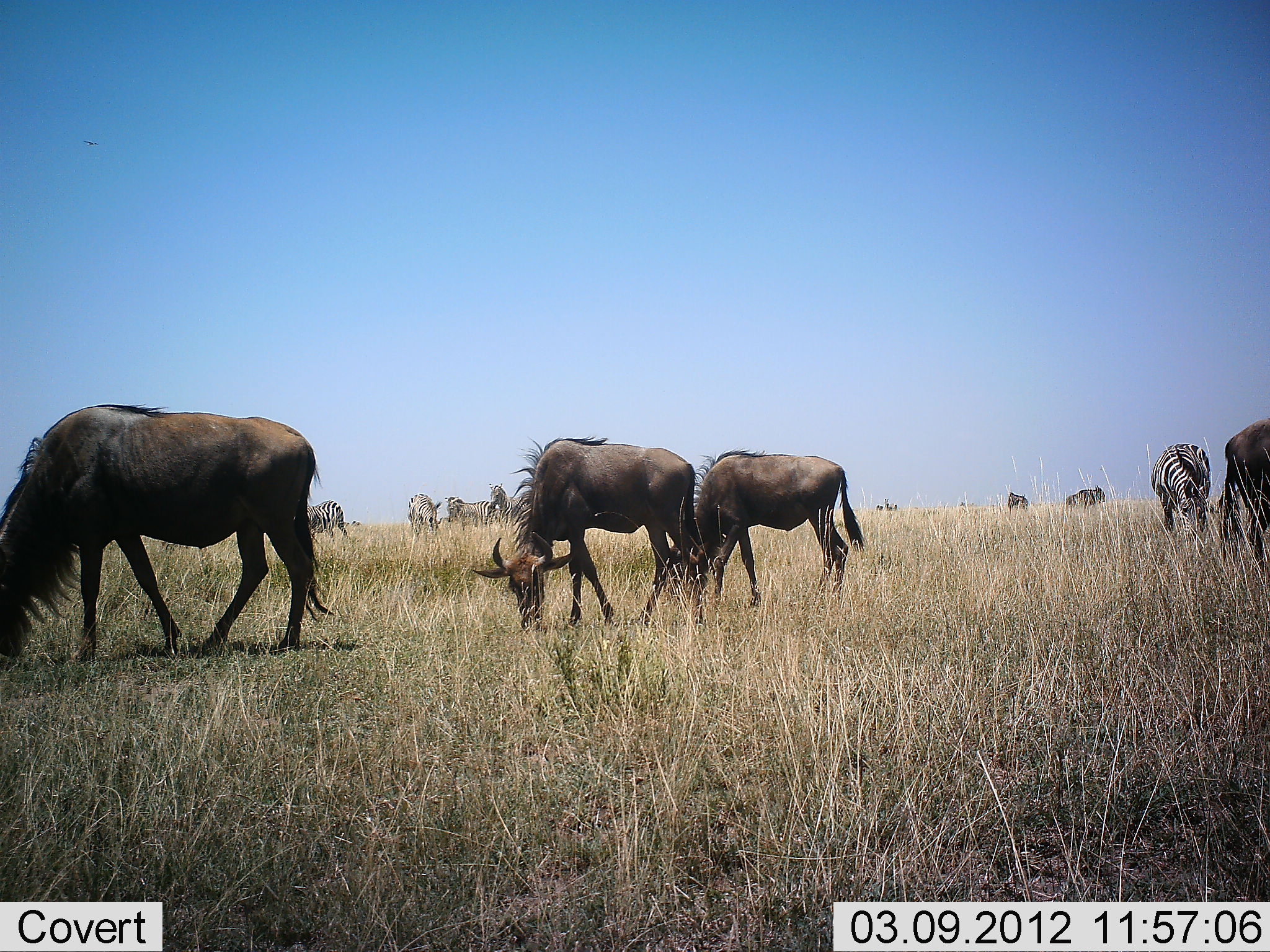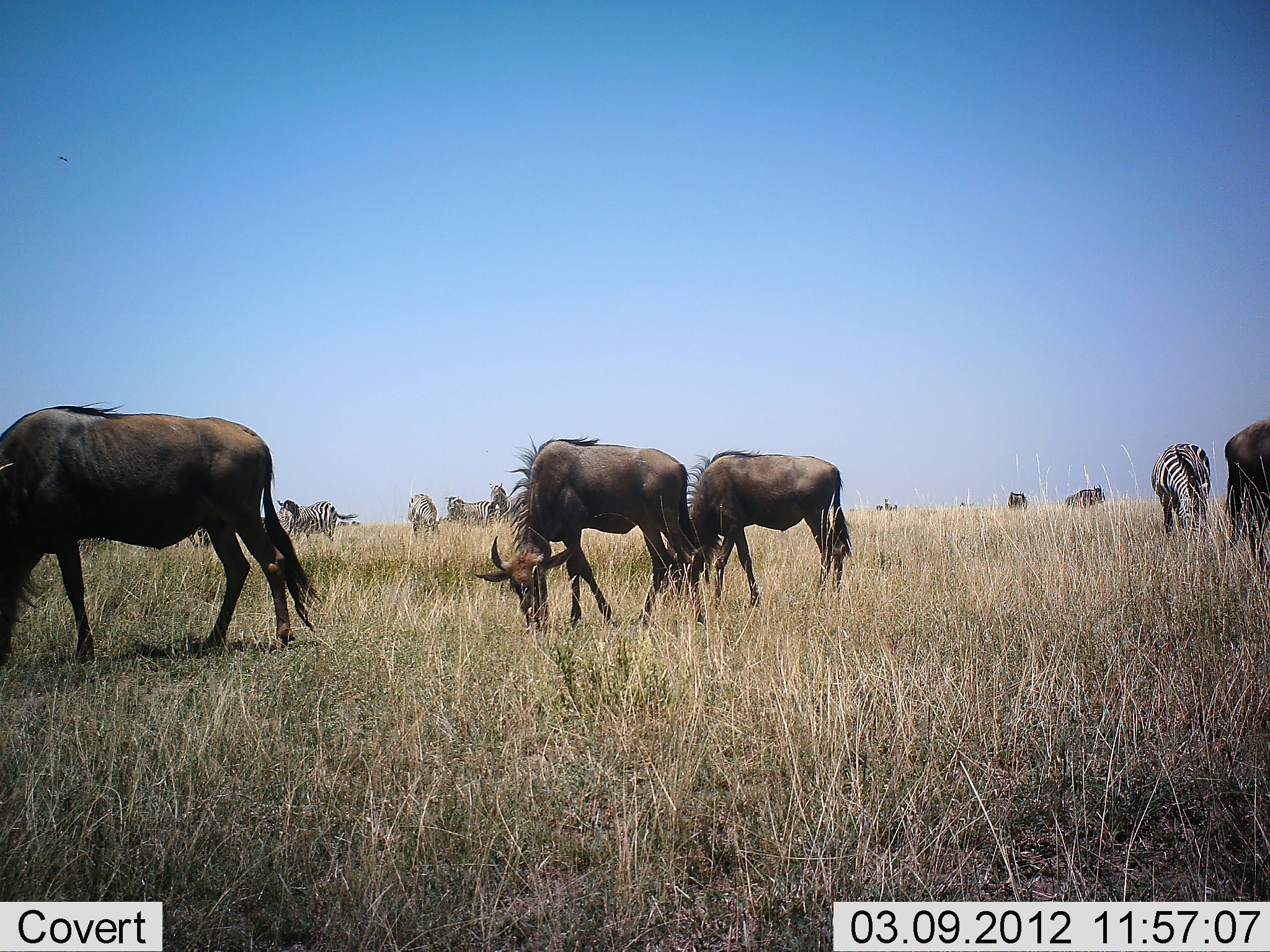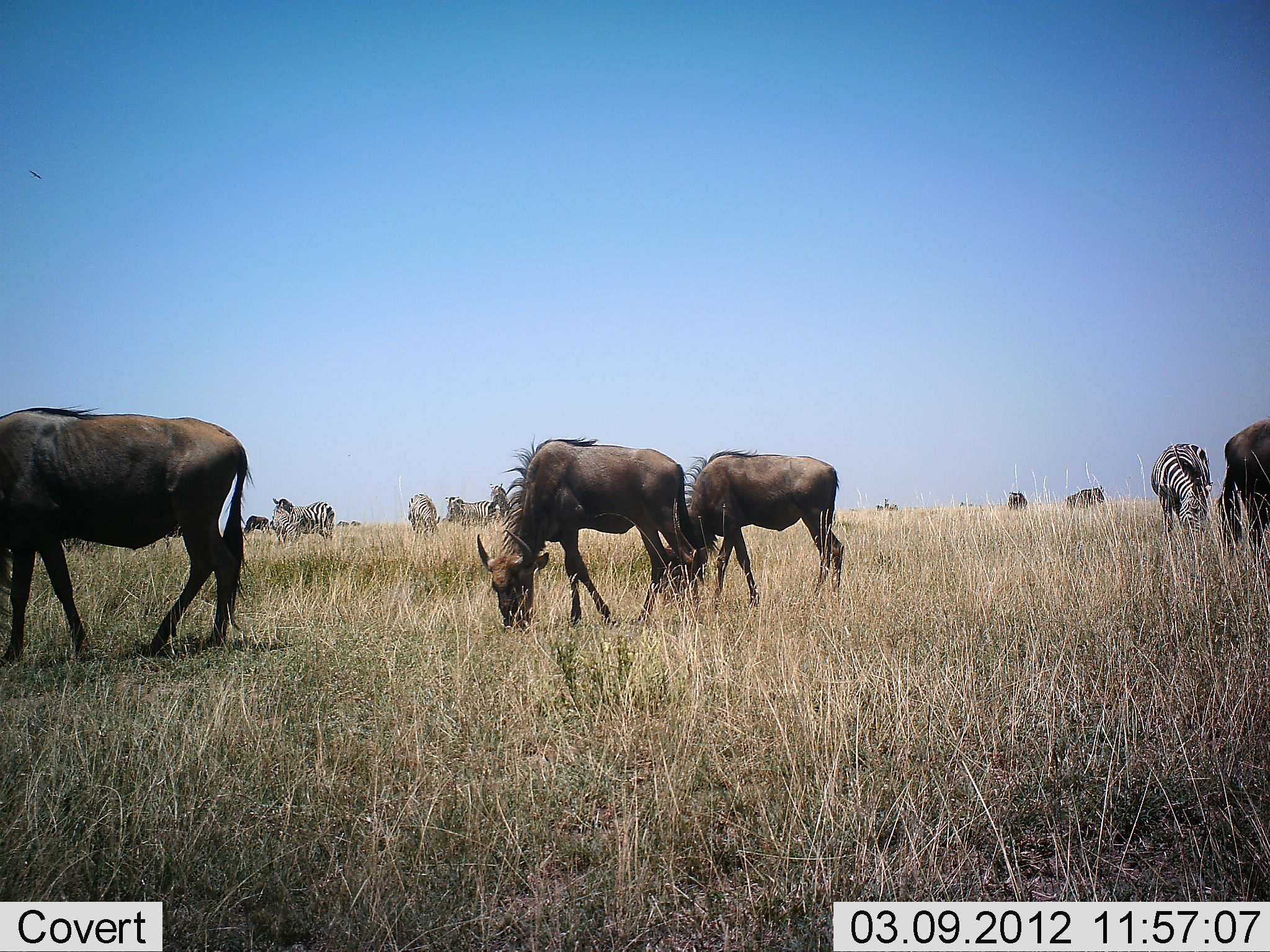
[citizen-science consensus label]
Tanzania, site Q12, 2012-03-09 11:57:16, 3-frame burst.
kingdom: Animalia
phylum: Chordata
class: Mammalia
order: Artiodactyla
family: Bovidae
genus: Connochaetes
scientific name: Connochaetes taurinus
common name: blue wildebeest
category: wildebeest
Wildebeest (blue wildebeest) (Connochaetes taurinus), count 6. Behavior (volunteer vote fractions): standing 39%, resting 4%, moving 26%, interacting 0%. Young present (vote fraction): 4%. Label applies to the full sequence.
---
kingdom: Animalia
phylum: Chordata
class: Mammalia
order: Perissodactyla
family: Equidae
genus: Equus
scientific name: Equus quagga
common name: plains zebra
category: zebra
Zebra (plains zebra) (Equus quagga), count 5. Behavior (volunteer vote fractions): standing 59%, resting 0%, moving 14%, interacting 0%. Young present (vote fraction): 0%. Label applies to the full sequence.